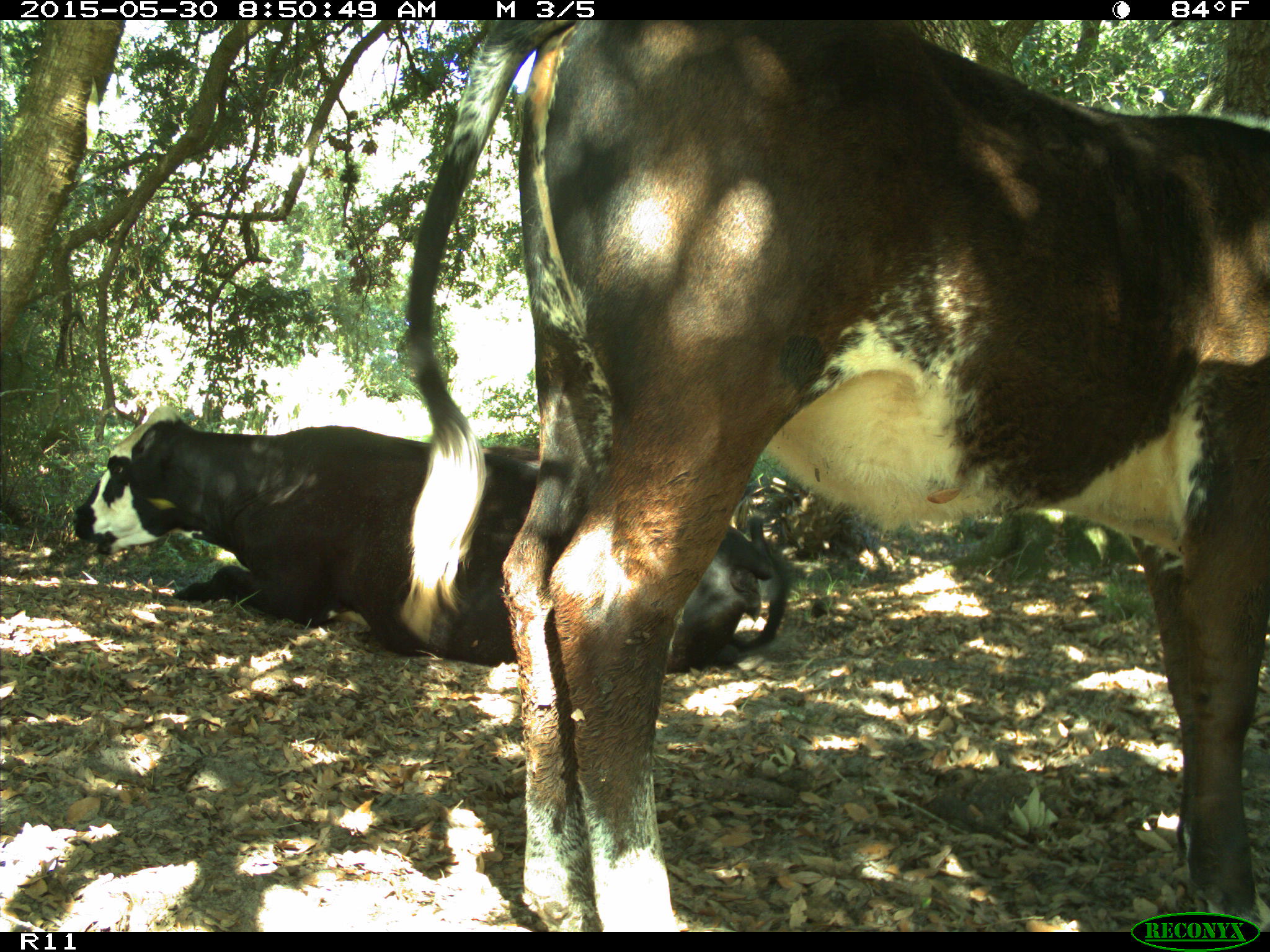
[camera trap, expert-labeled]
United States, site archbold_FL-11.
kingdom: Animalia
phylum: Chordata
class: Mammalia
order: Artiodactyla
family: Bovidae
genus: Bos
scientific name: Bos taurus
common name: domestic cow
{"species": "Bos taurus (domestic cow)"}